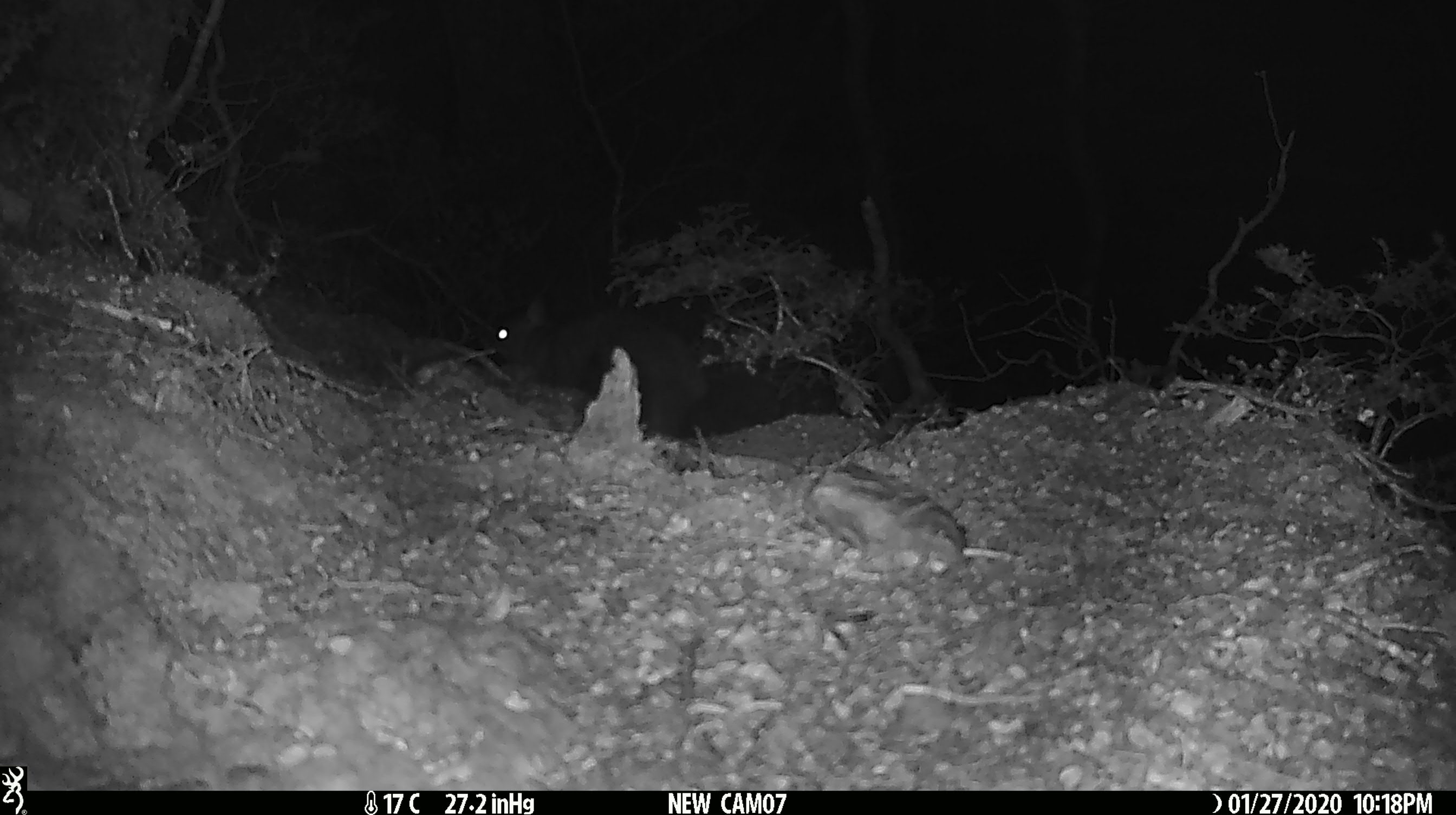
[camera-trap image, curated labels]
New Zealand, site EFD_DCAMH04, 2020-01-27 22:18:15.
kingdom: Animalia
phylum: Chordata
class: Mammalia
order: Rodentia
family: Muridae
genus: Rattus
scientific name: Rattus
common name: rat